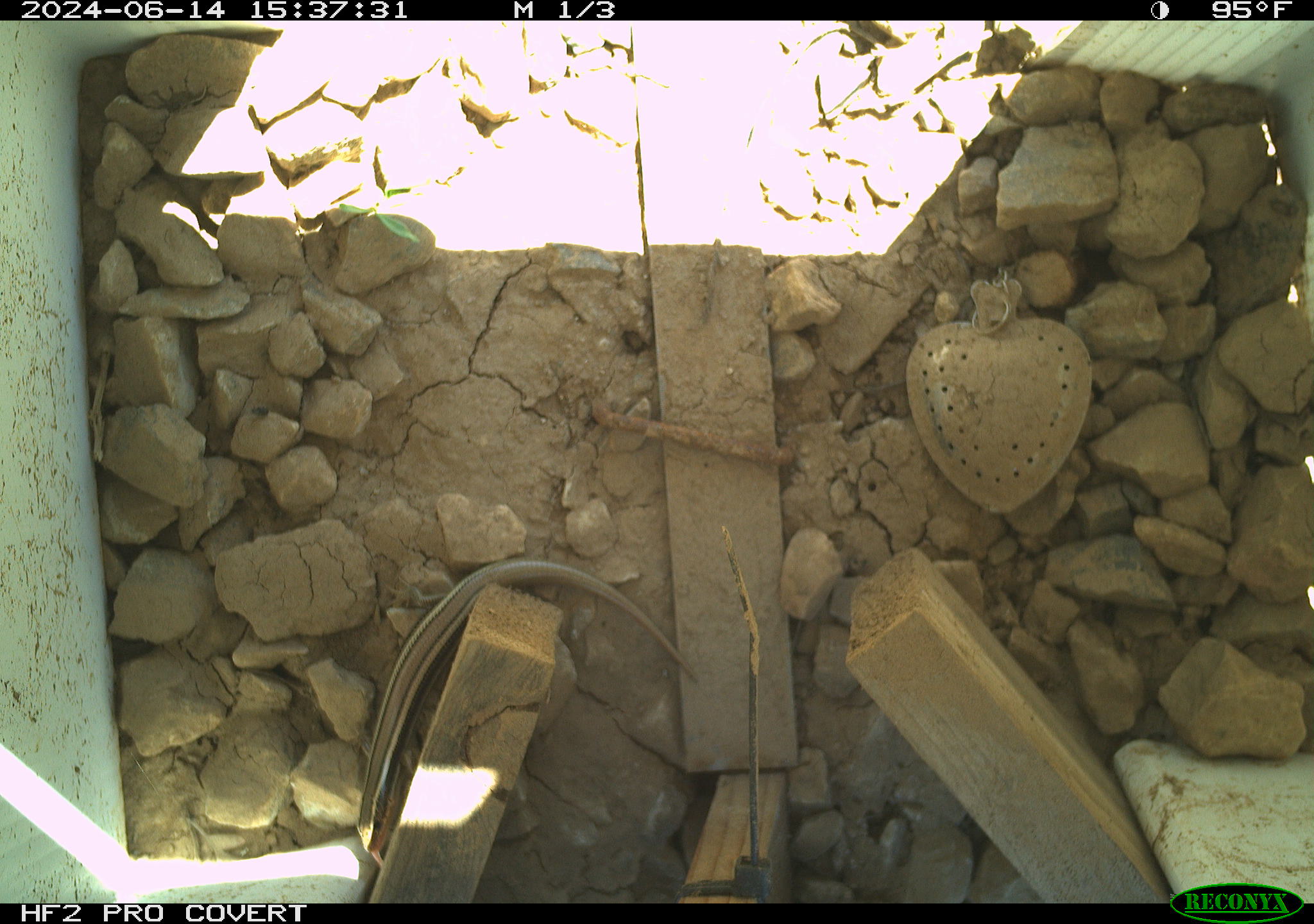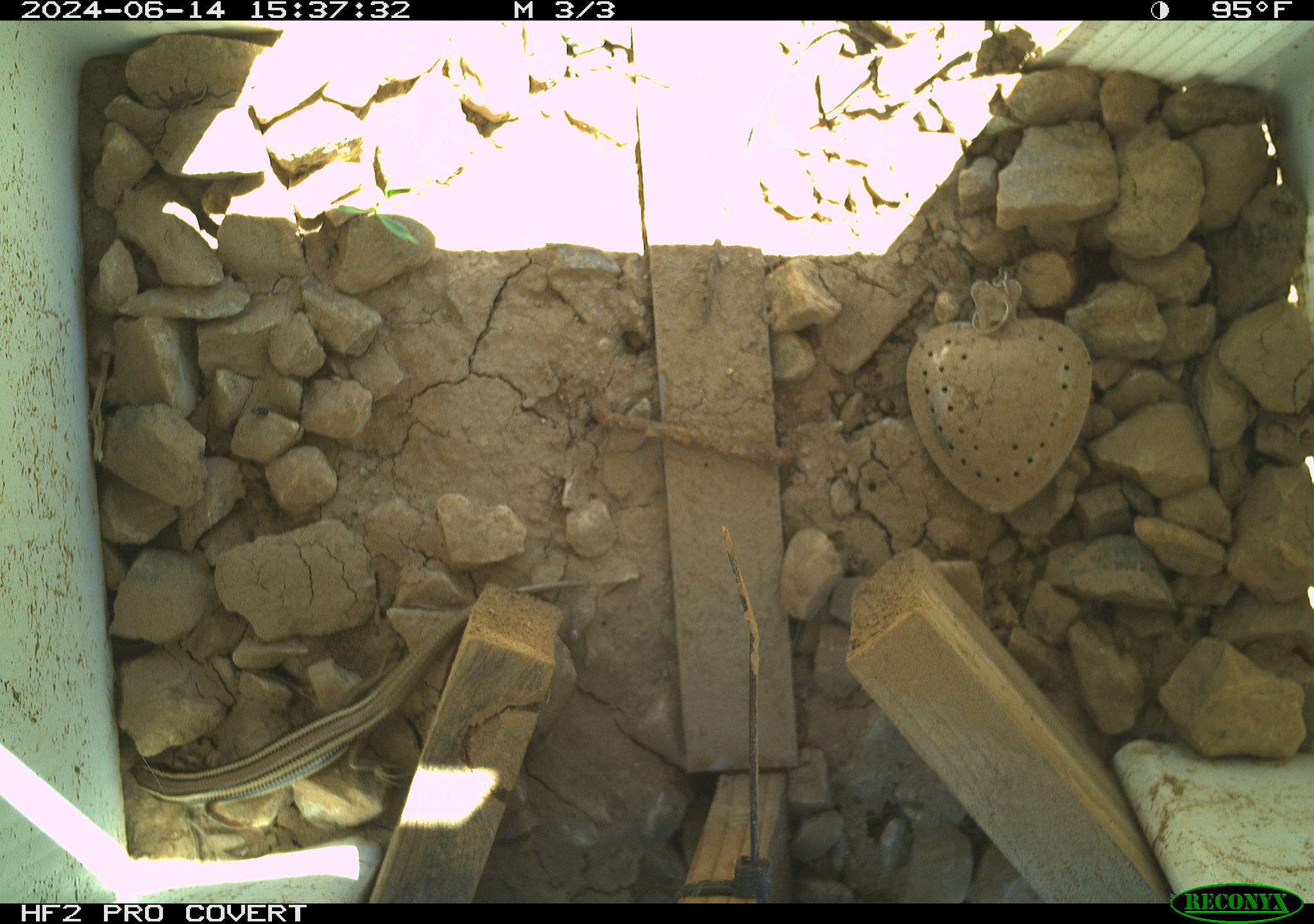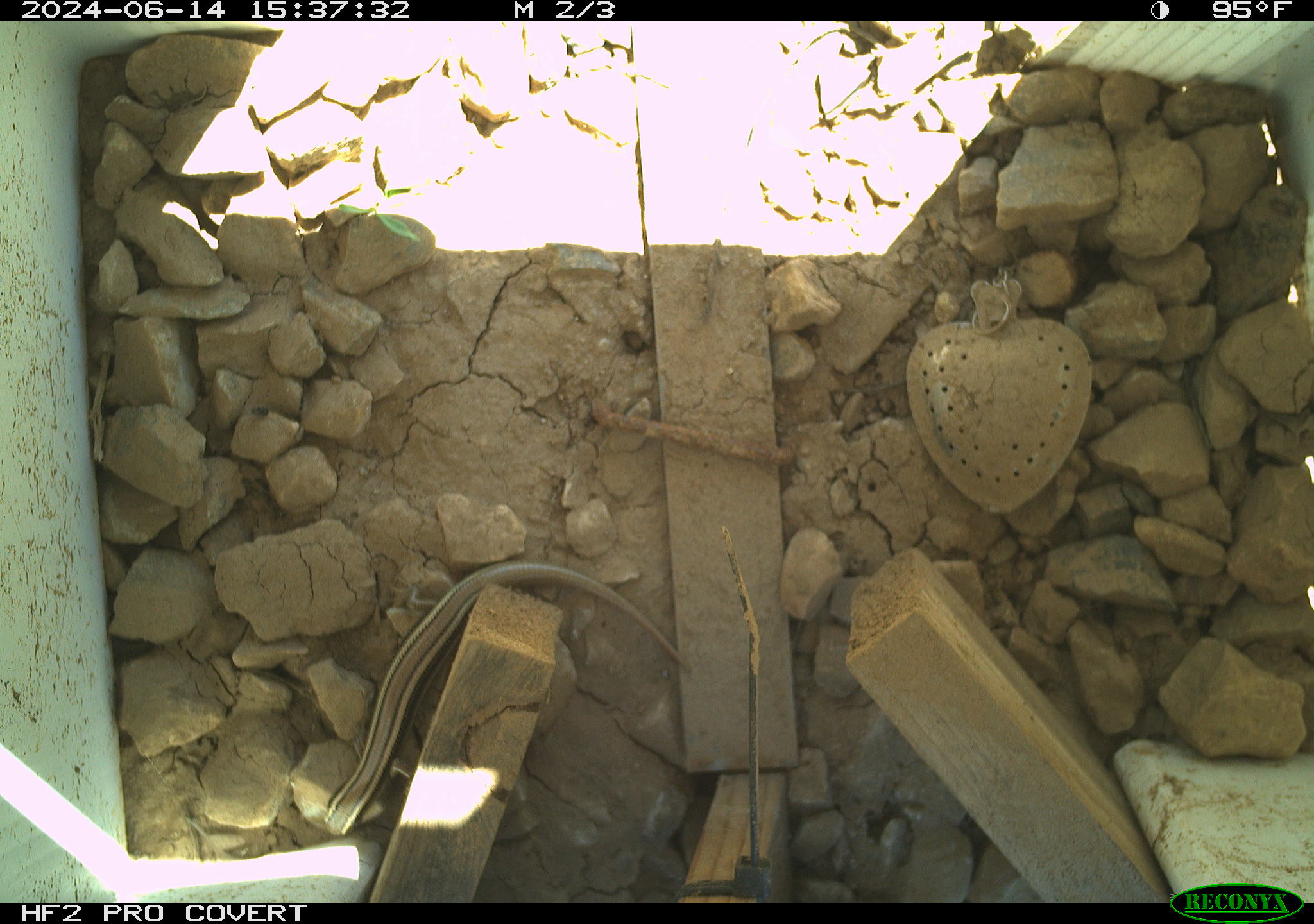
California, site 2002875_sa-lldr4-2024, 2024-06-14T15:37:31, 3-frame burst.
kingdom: Animalia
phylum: Chordata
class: Reptilia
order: Squamata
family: Scincidae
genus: Plestiodon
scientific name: Plestiodon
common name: blue-tailed skinks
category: plestiodon species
Plestiodon species (blue-tailed skinks) (Plestiodon).